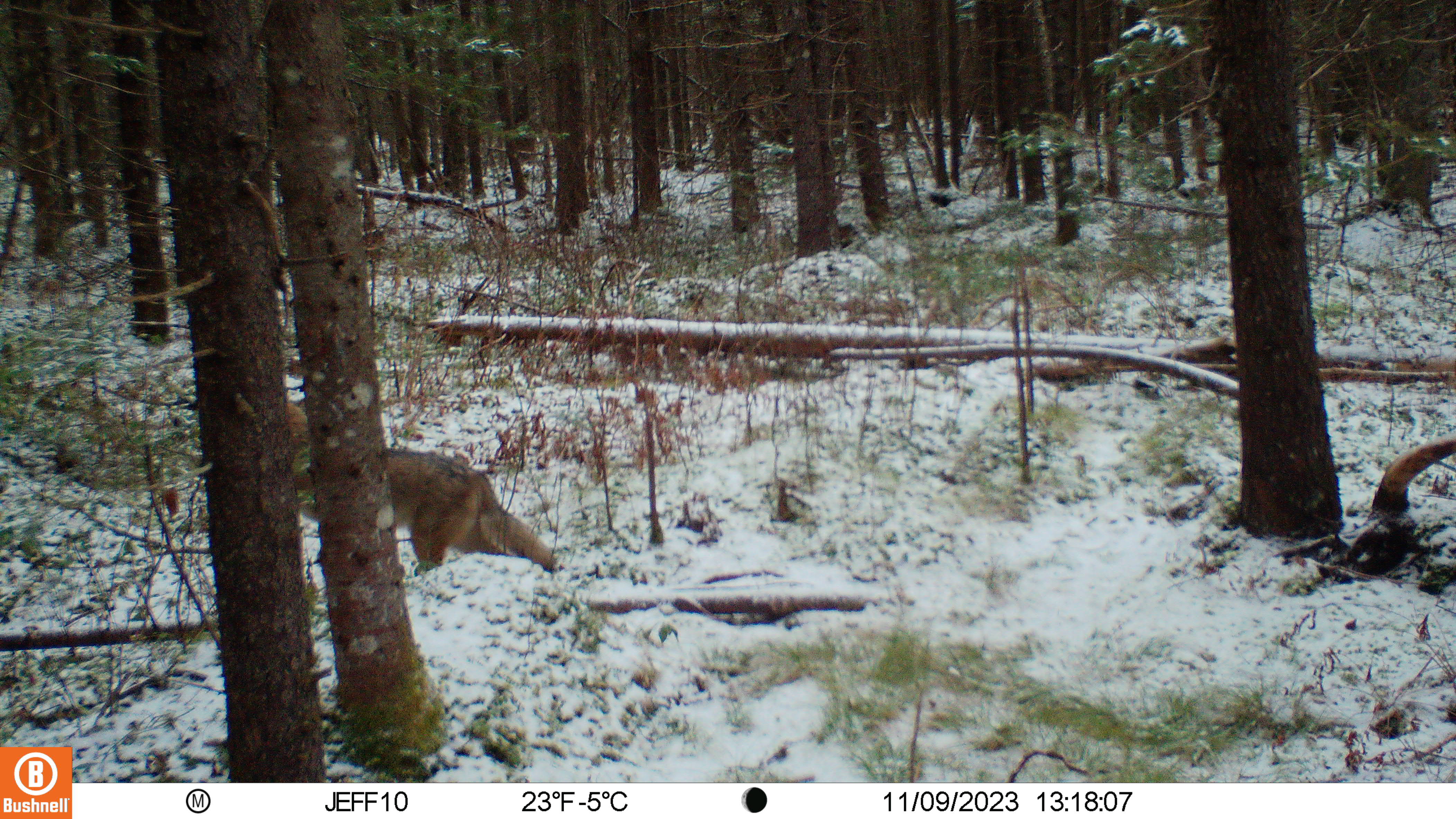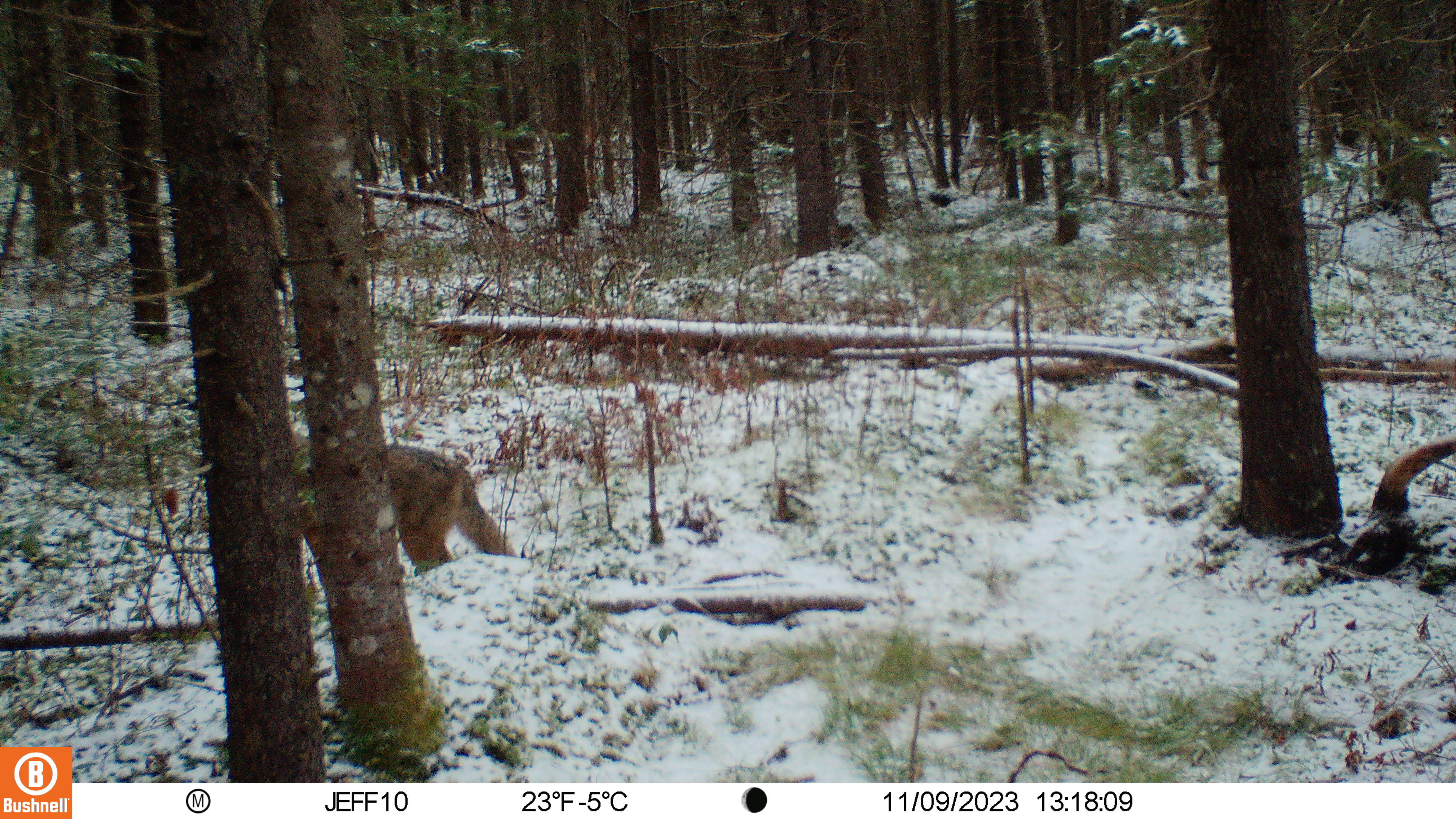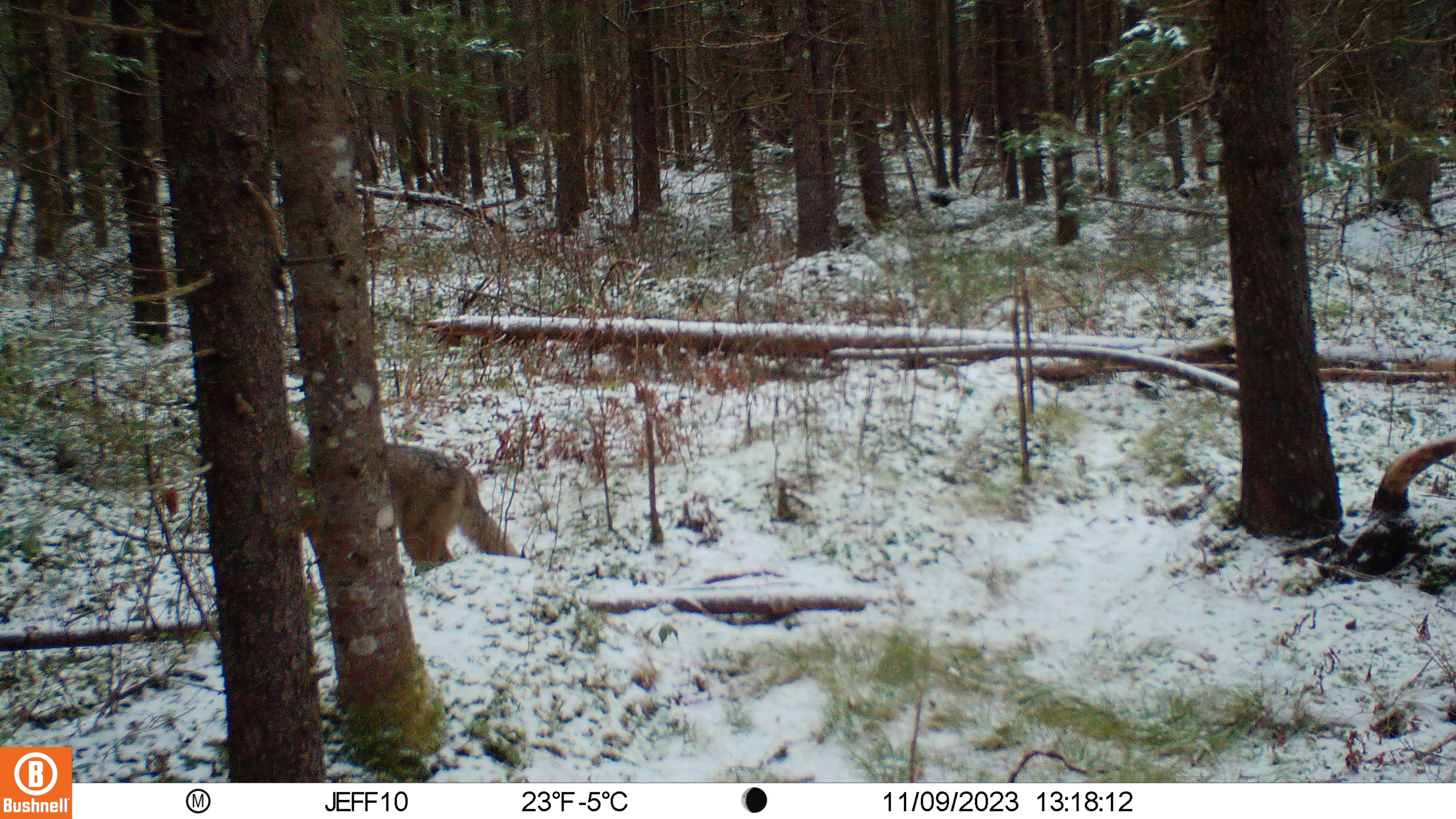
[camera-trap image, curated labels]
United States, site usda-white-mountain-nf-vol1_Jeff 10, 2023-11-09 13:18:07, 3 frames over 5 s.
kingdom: Animalia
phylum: Chordata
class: Mammalia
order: Carnivora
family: Canidae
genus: Canis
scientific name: Canis latrans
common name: coyote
Coyote (Canis latrans).